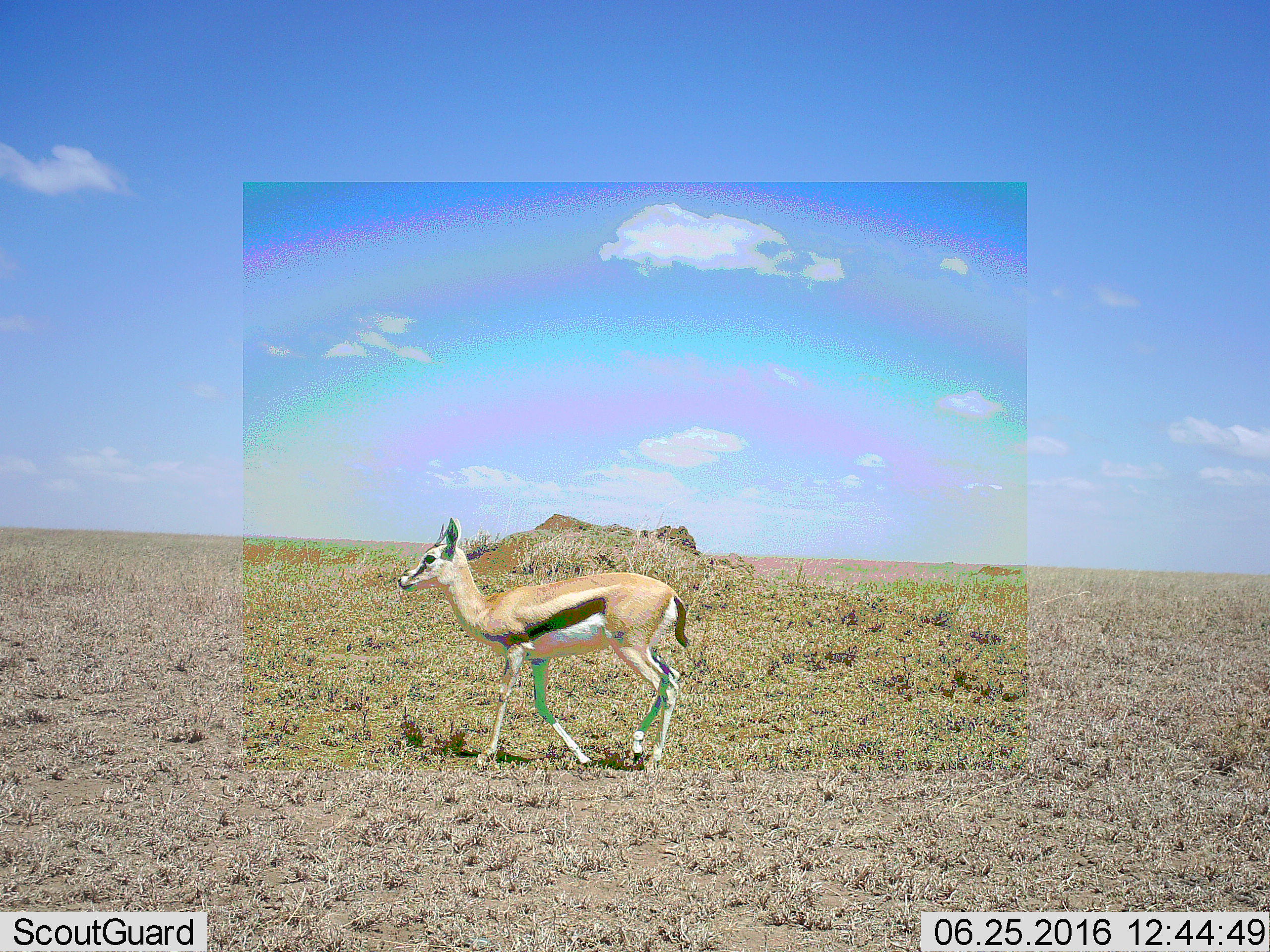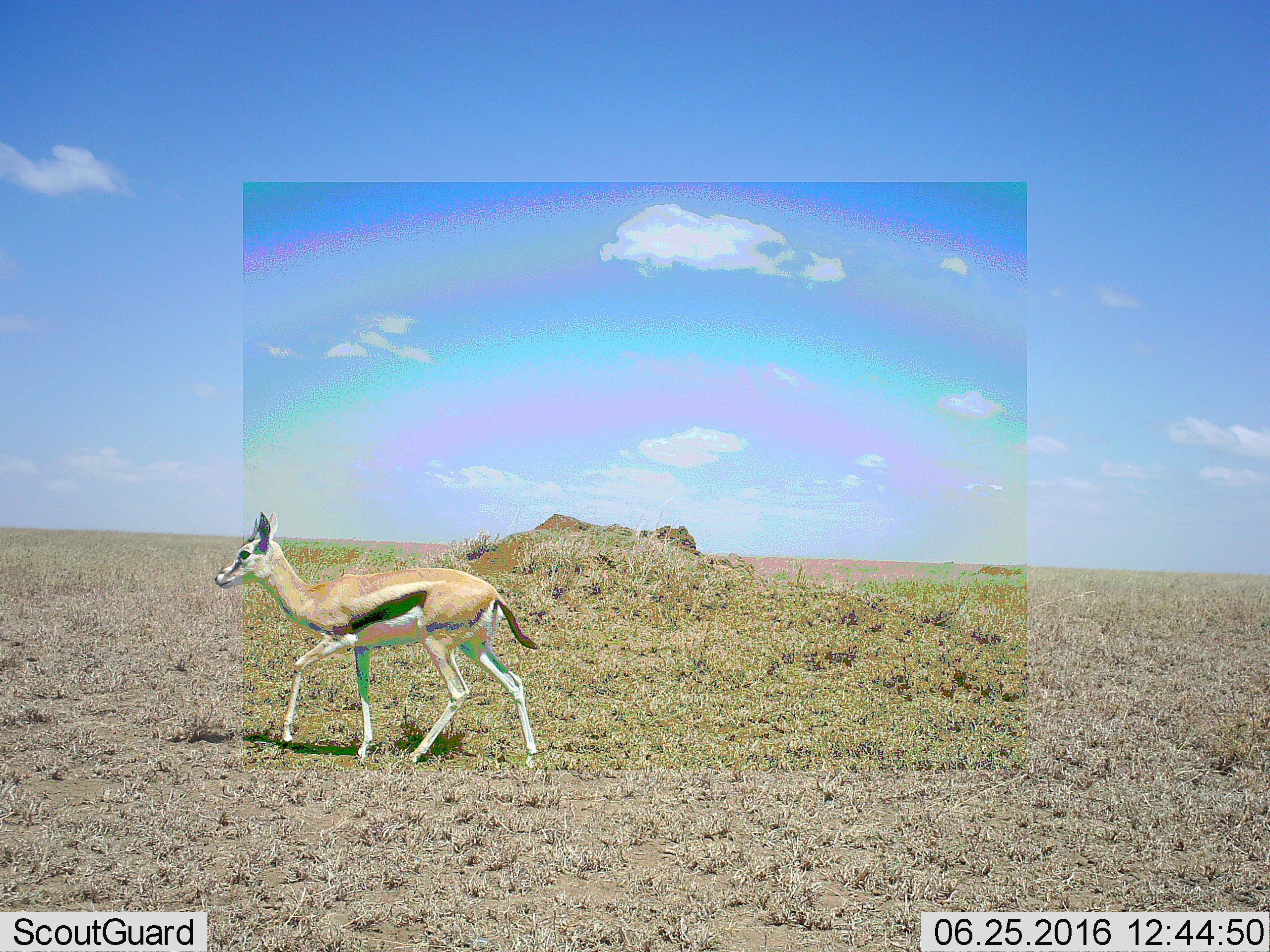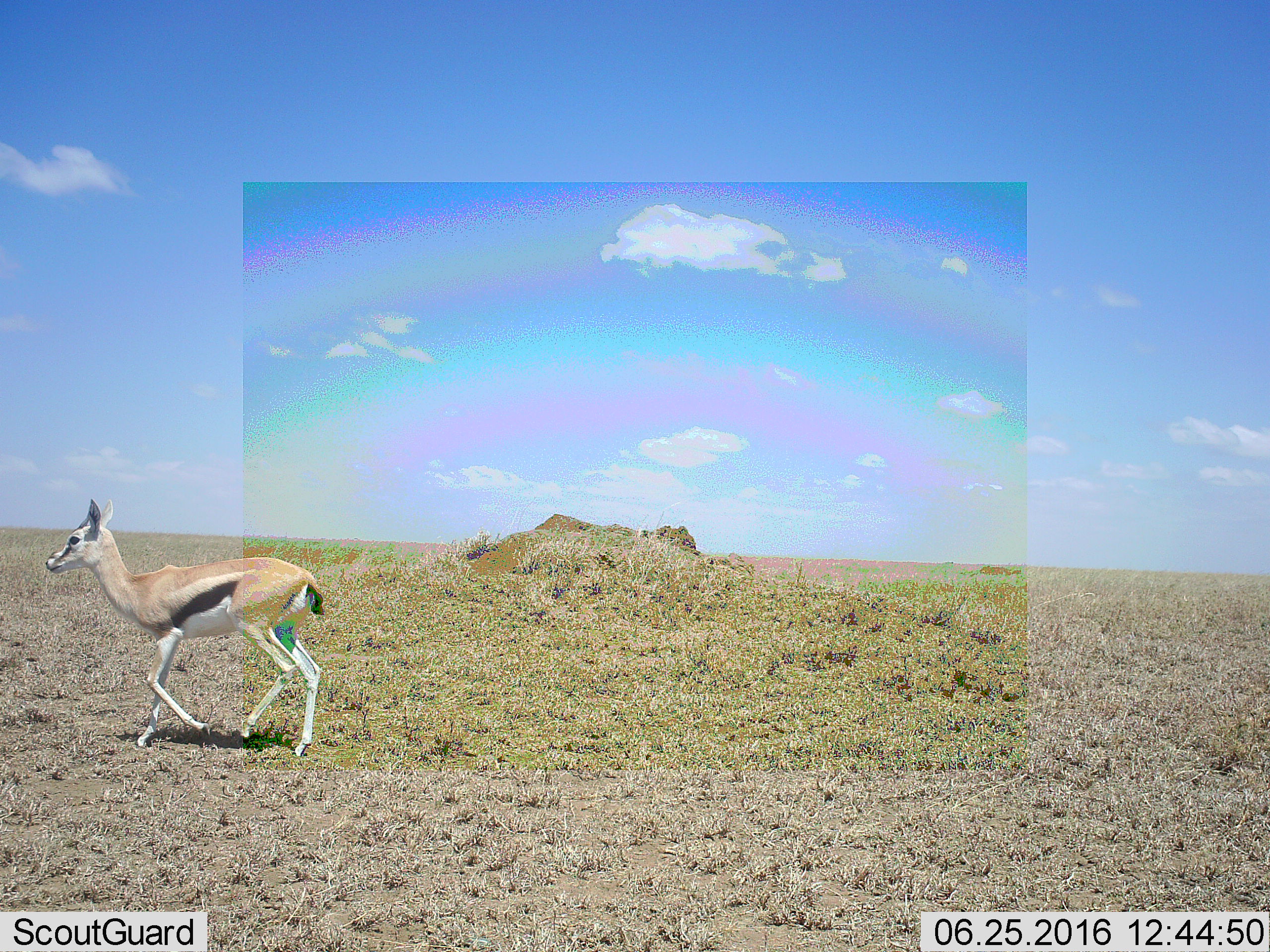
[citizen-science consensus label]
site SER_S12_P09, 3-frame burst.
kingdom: Animalia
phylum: Chordata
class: Mammalia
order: Artiodactyla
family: Bovidae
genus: Eudorcas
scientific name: Eudorcas thomsonii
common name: thomson's gazelle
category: gazellethomsons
Gazellethomsons (thomson's gazelle) (Eudorcas thomsonii), count 1. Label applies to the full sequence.